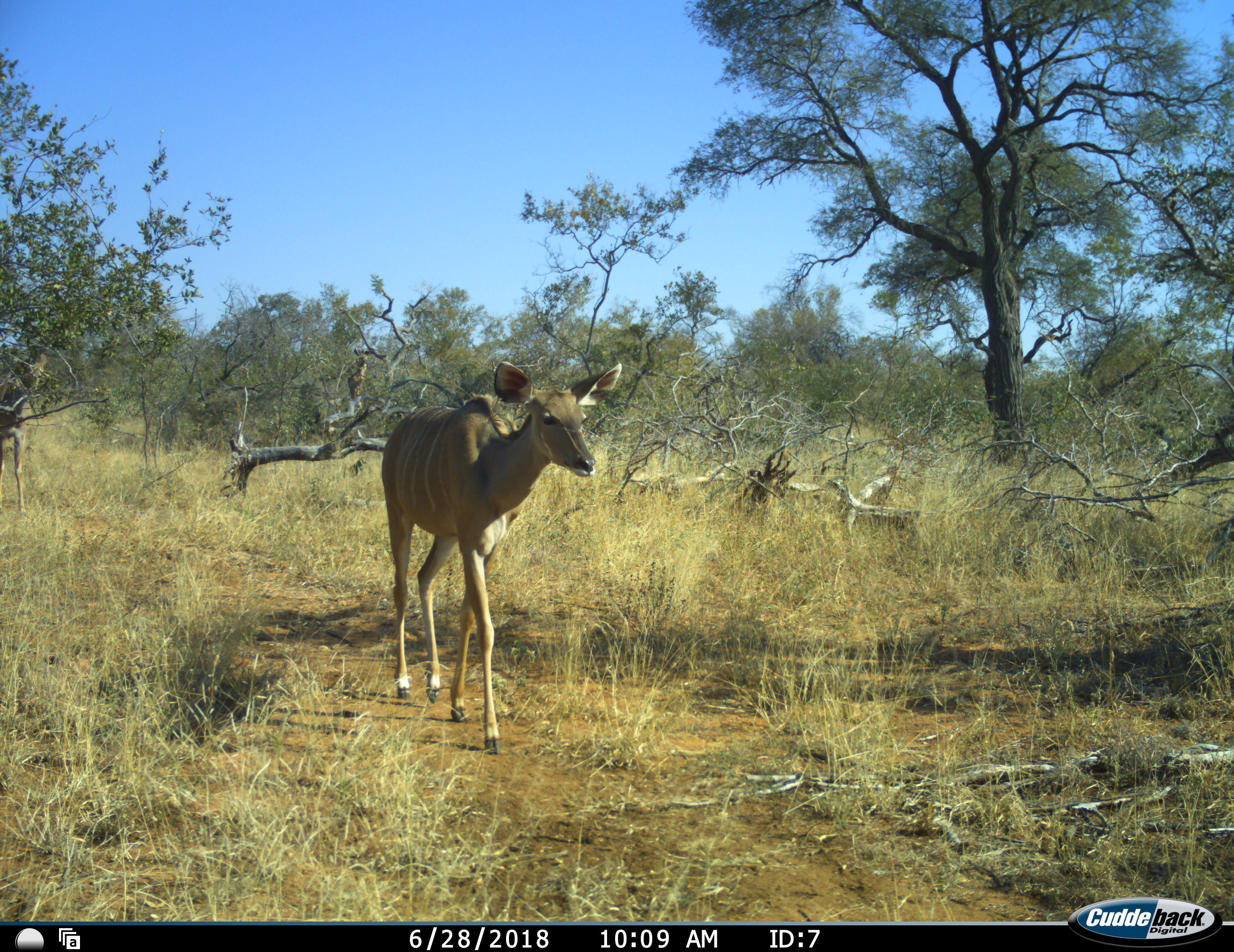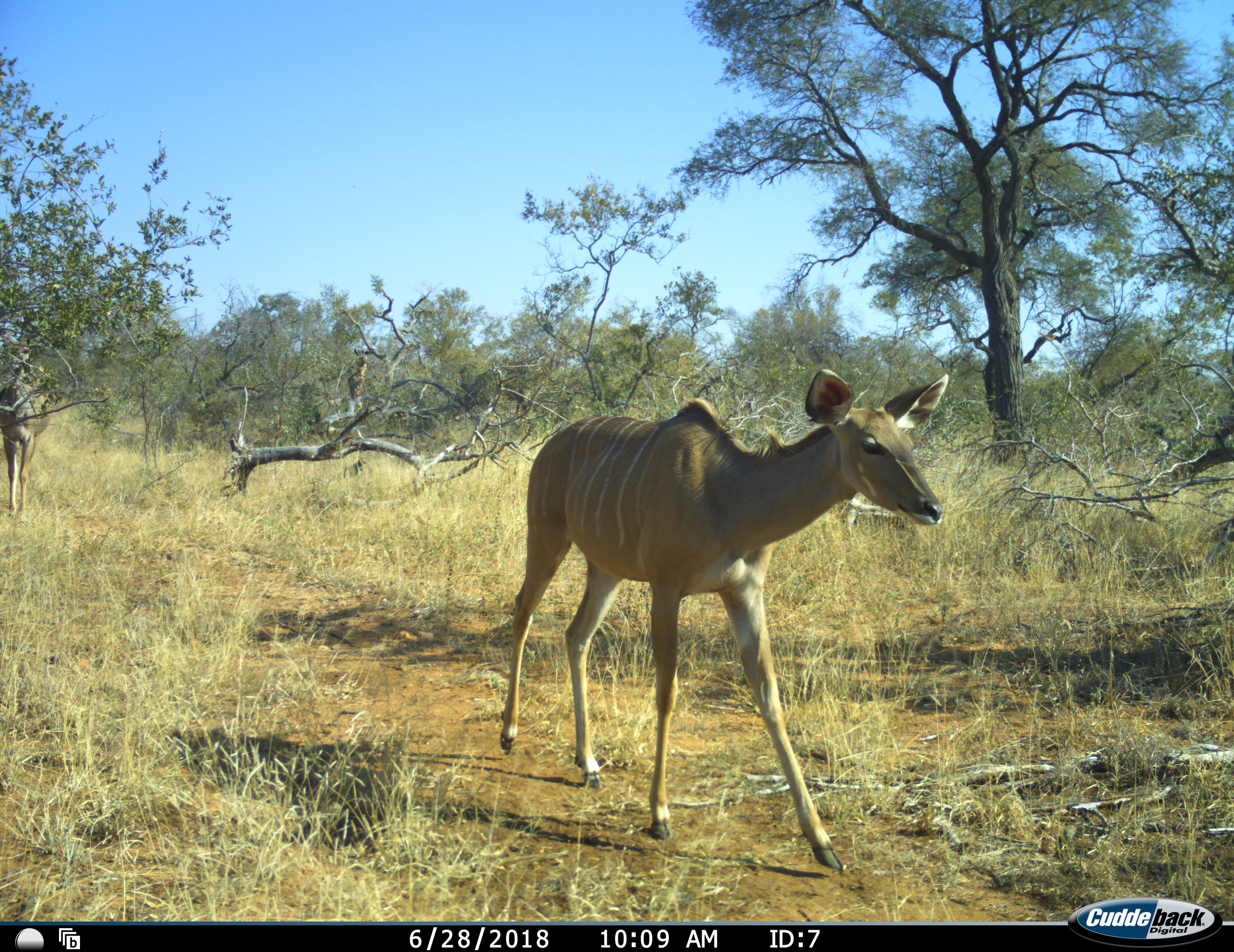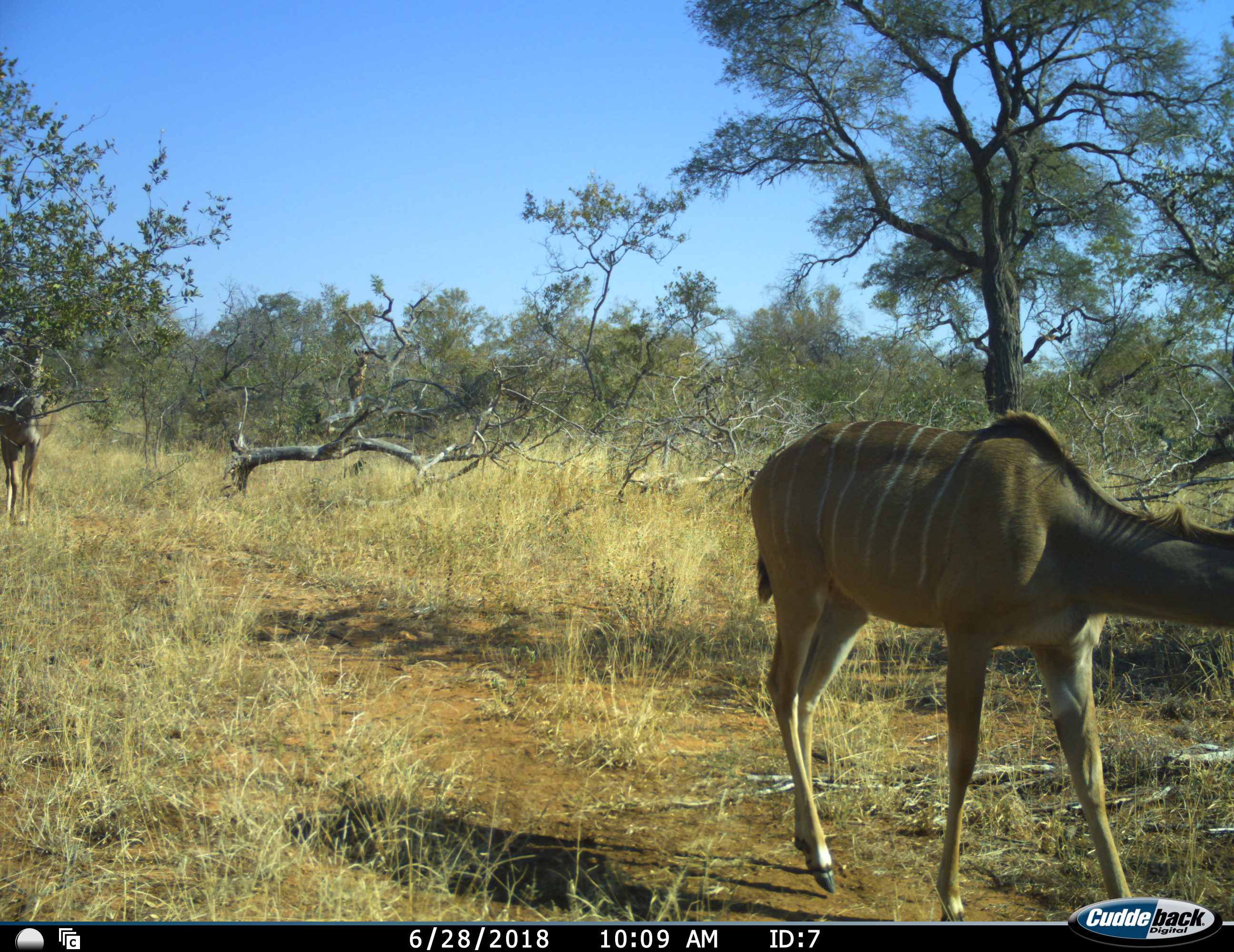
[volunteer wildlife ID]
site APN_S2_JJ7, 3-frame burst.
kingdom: Animalia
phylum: Chordata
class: Mammalia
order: Artiodactyla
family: Bovidae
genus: Tragelaphus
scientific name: Tragelaphus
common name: kudu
Kudu (Tragelaphus), count 2. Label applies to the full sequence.